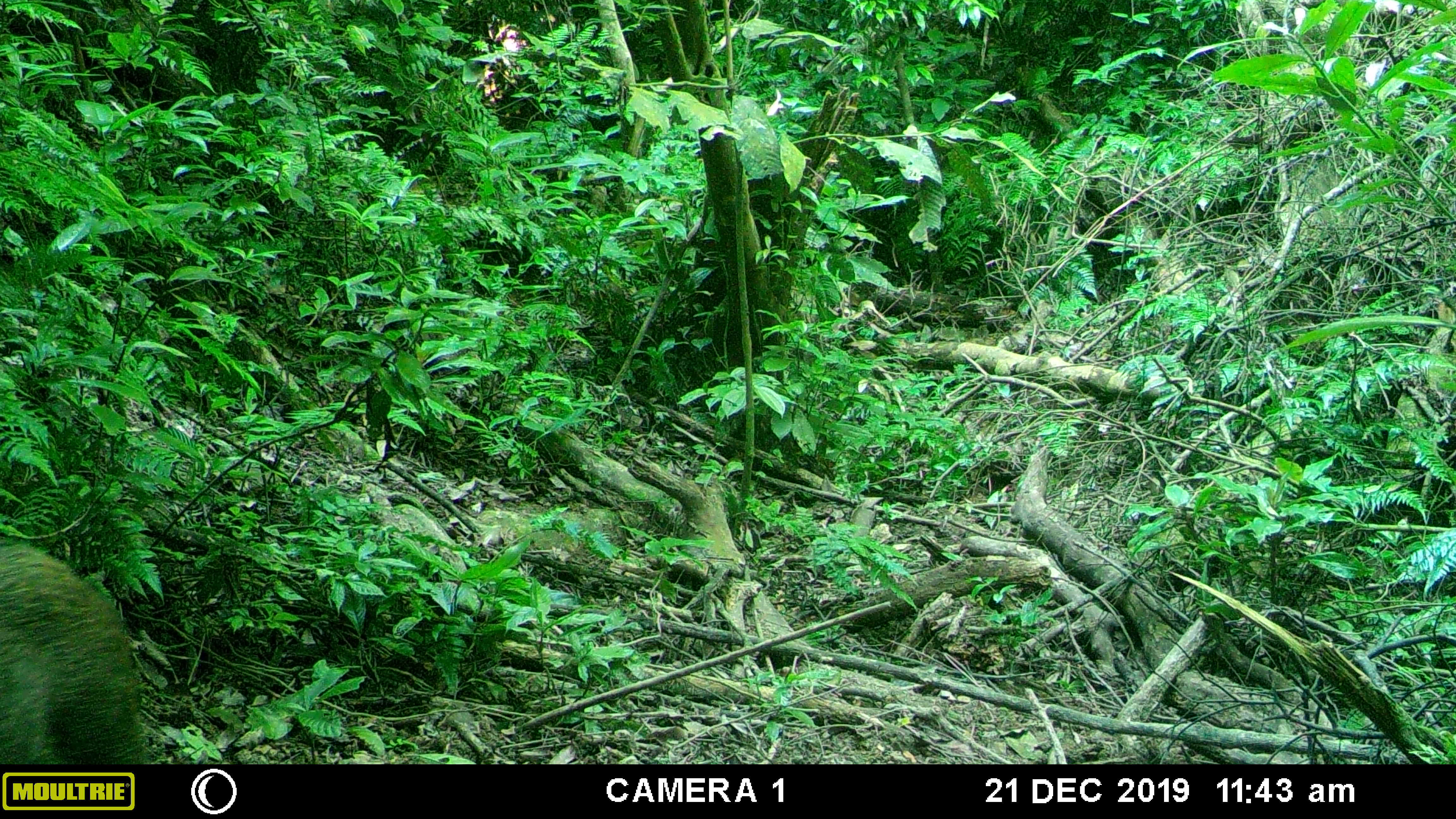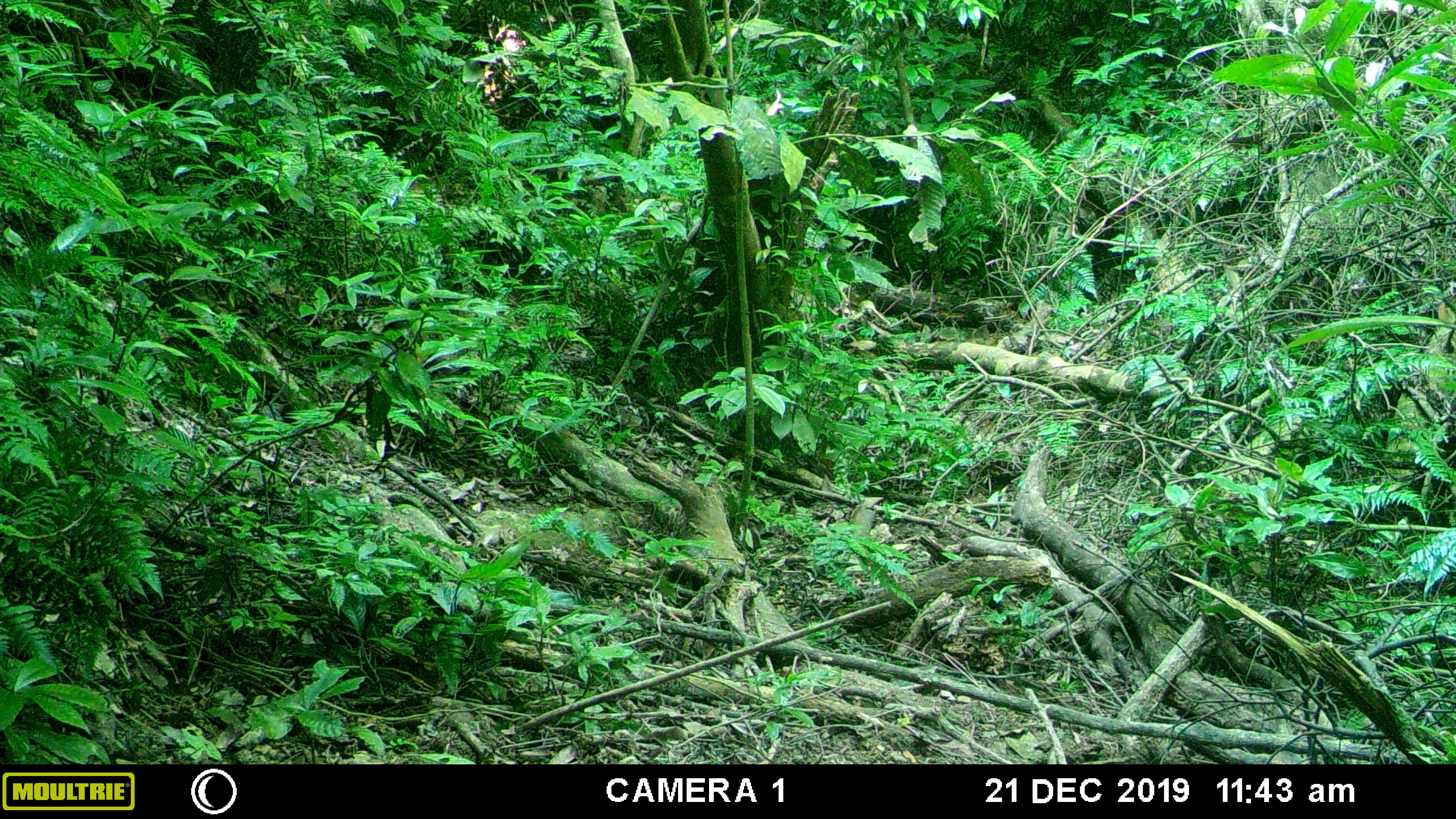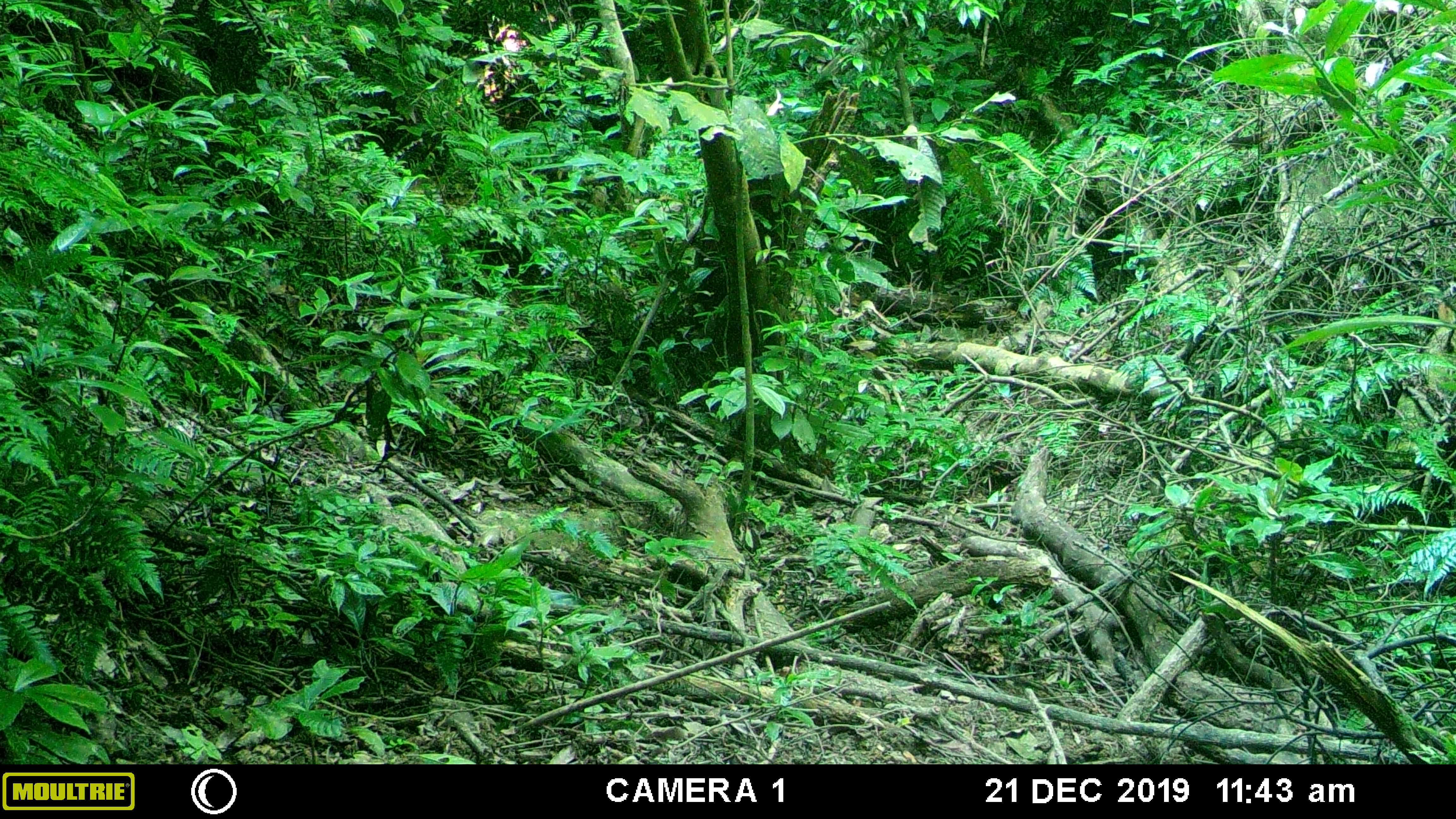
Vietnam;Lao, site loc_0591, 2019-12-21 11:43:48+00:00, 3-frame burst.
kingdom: Animalia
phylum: Chordata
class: Mammalia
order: Artiodactyla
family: Suidae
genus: Sus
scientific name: Sus scrofa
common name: eurasian wild pig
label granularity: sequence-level